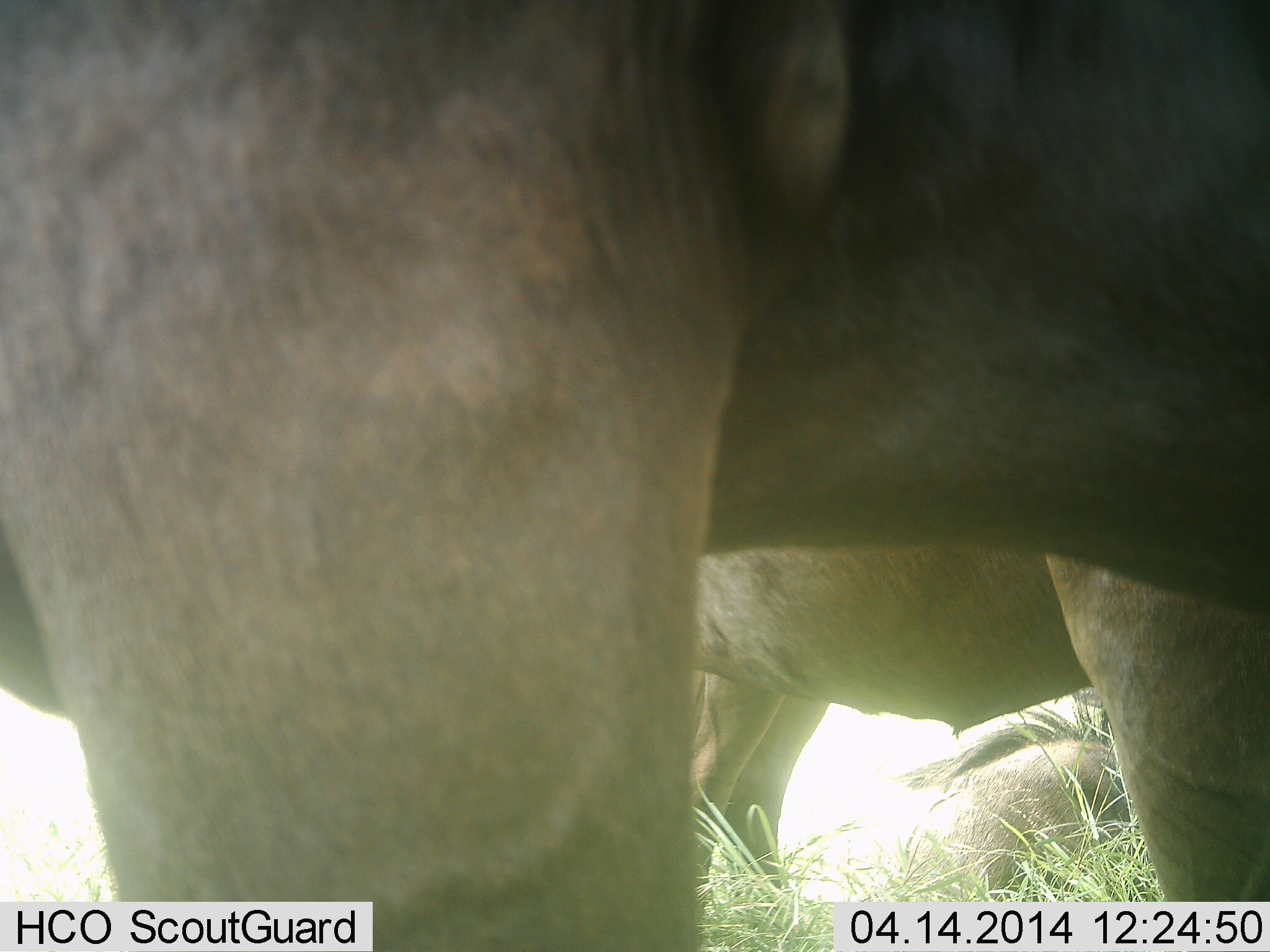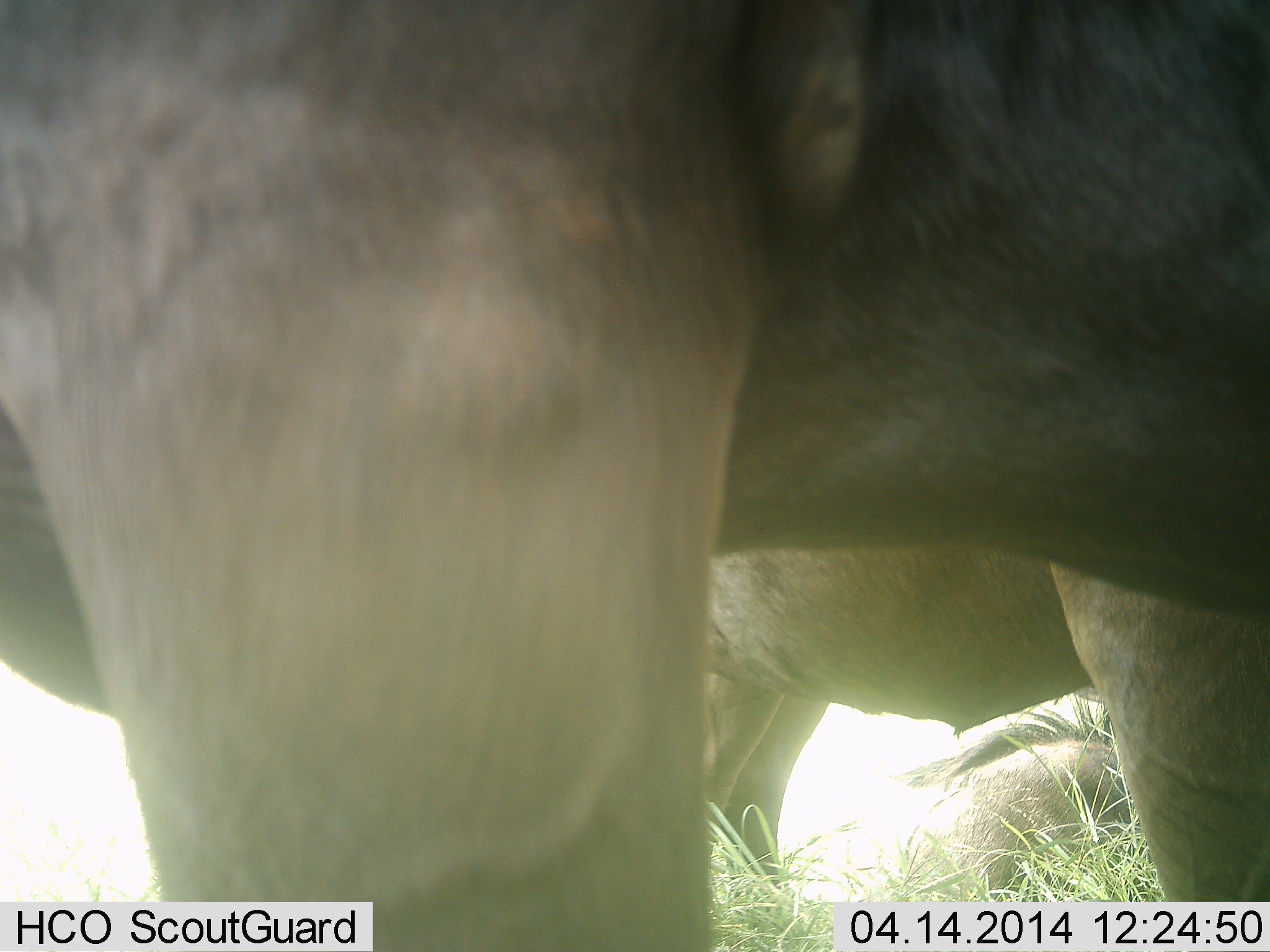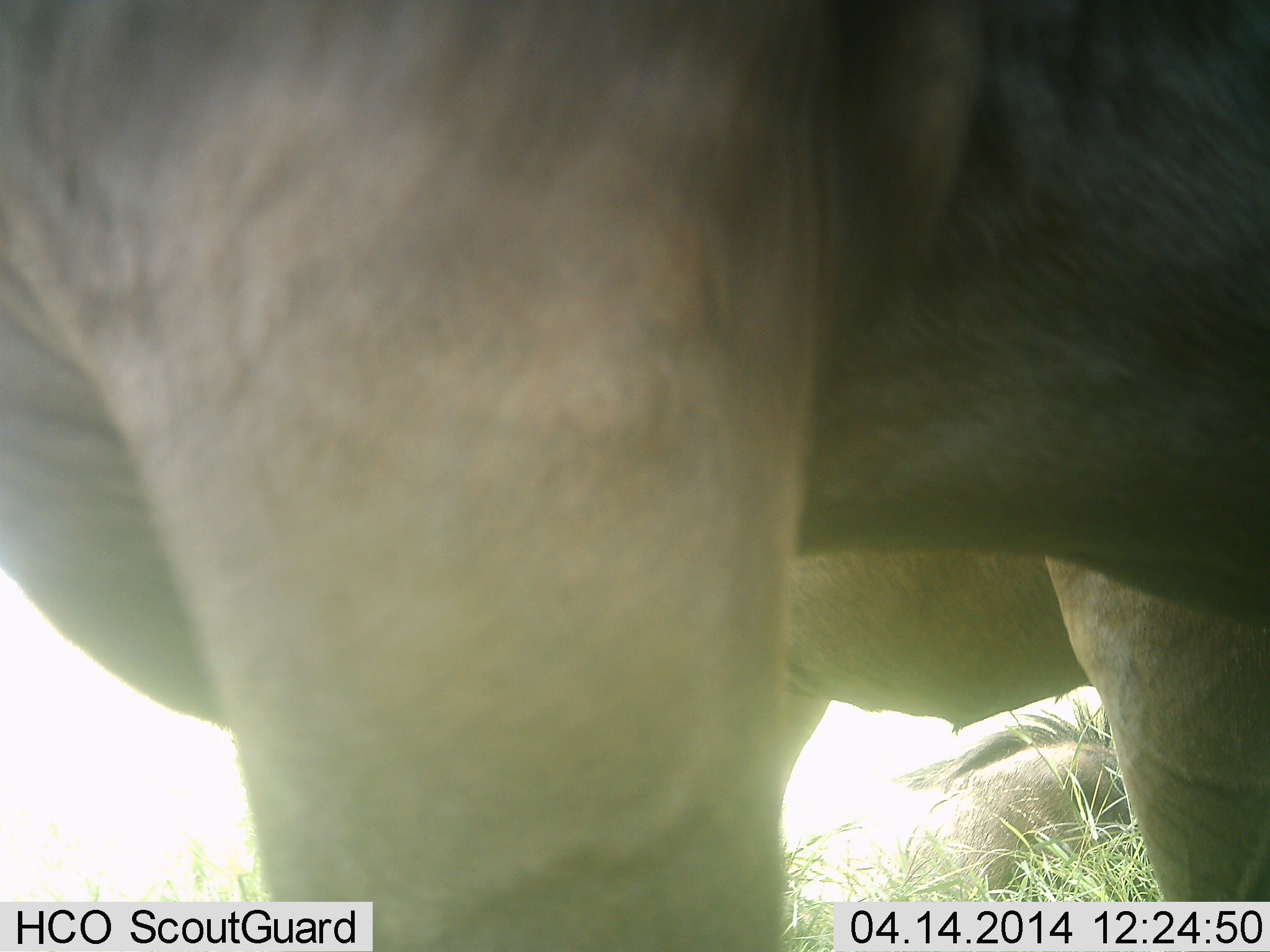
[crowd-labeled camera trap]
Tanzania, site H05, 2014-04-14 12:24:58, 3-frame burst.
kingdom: Animalia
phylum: Chordata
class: Mammalia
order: Artiodactyla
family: Bovidae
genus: Connochaetes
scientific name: Connochaetes taurinus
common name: blue wildebeest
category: wildebeest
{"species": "wildebeest (blue wildebeest) (Connochaetes taurinus)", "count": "3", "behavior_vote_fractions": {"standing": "80%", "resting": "80%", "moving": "0%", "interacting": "0%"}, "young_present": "0%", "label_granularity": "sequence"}